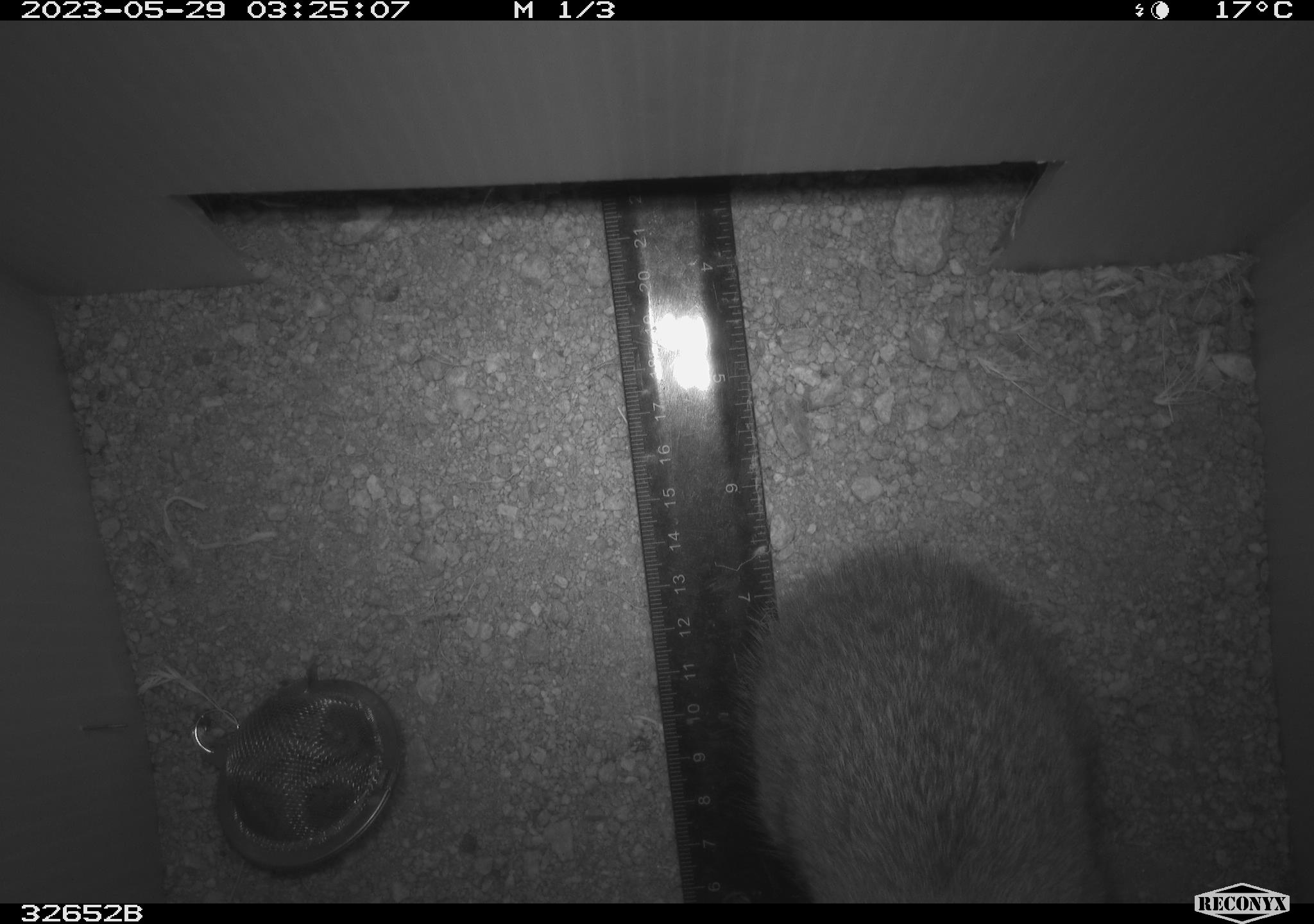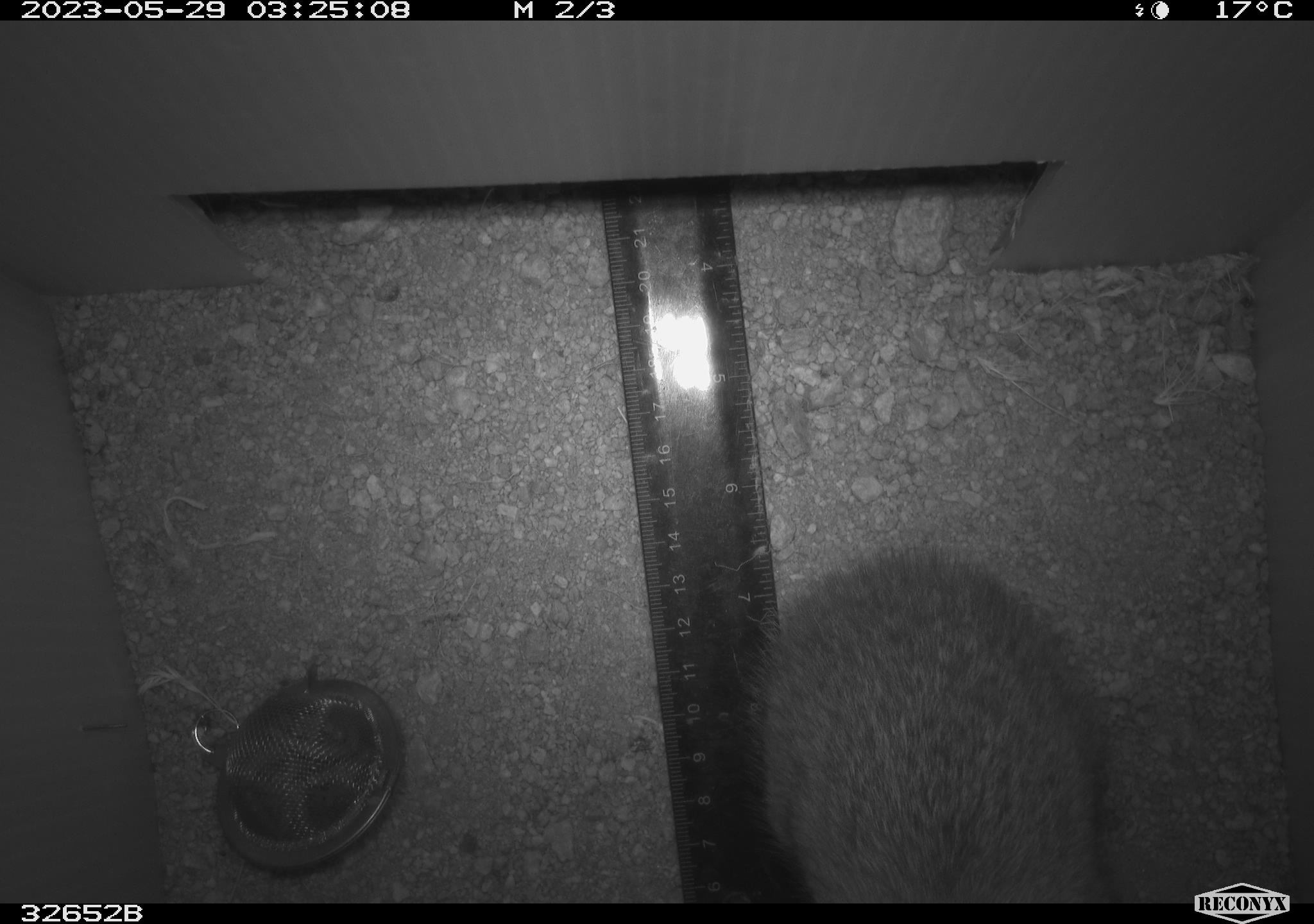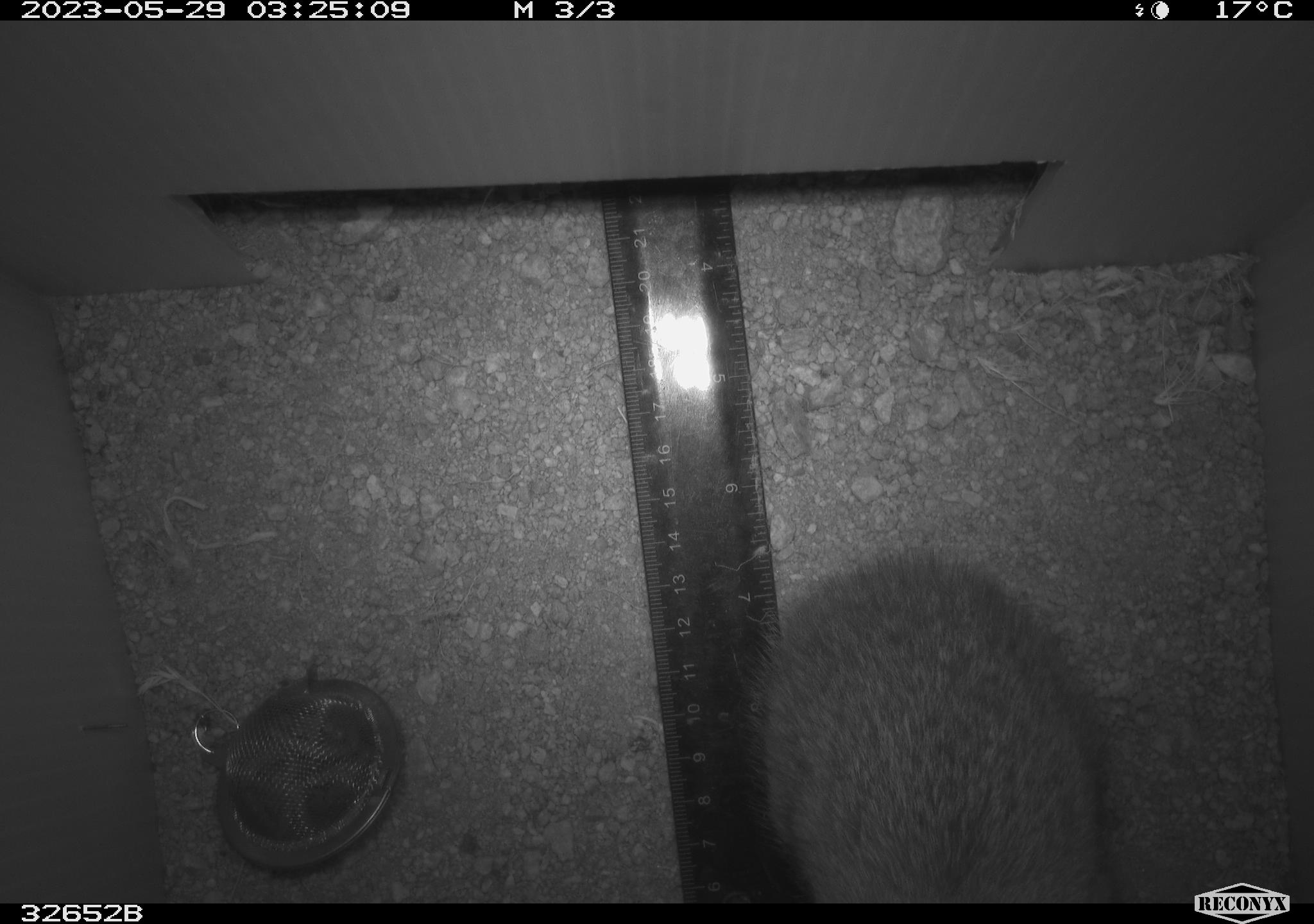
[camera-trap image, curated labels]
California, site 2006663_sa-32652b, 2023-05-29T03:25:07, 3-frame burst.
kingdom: Animalia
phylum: Chordata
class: Mammalia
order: Lagomorpha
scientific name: Lagomorpha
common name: hares, rabbits, and pikas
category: lagomorpha order